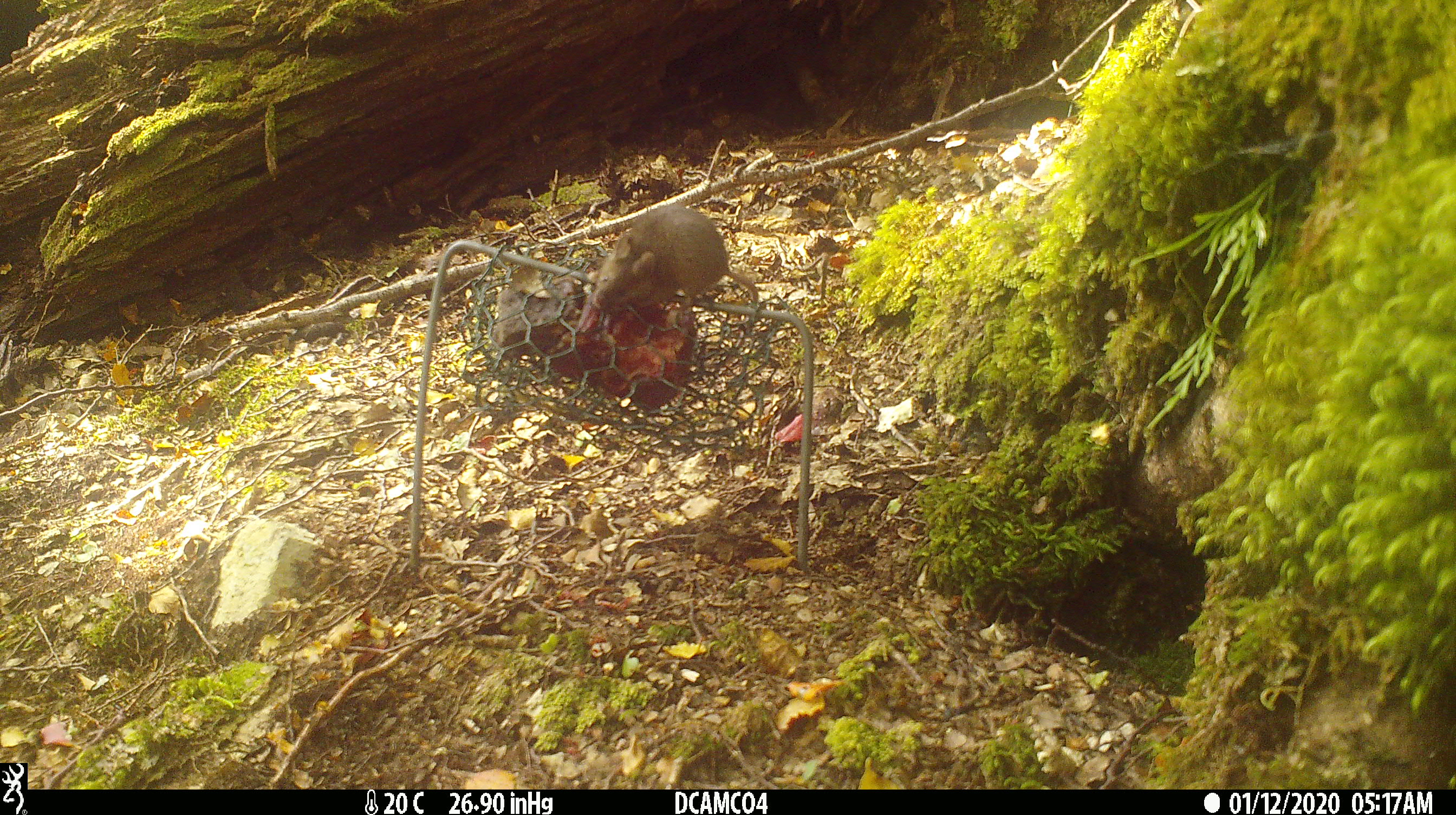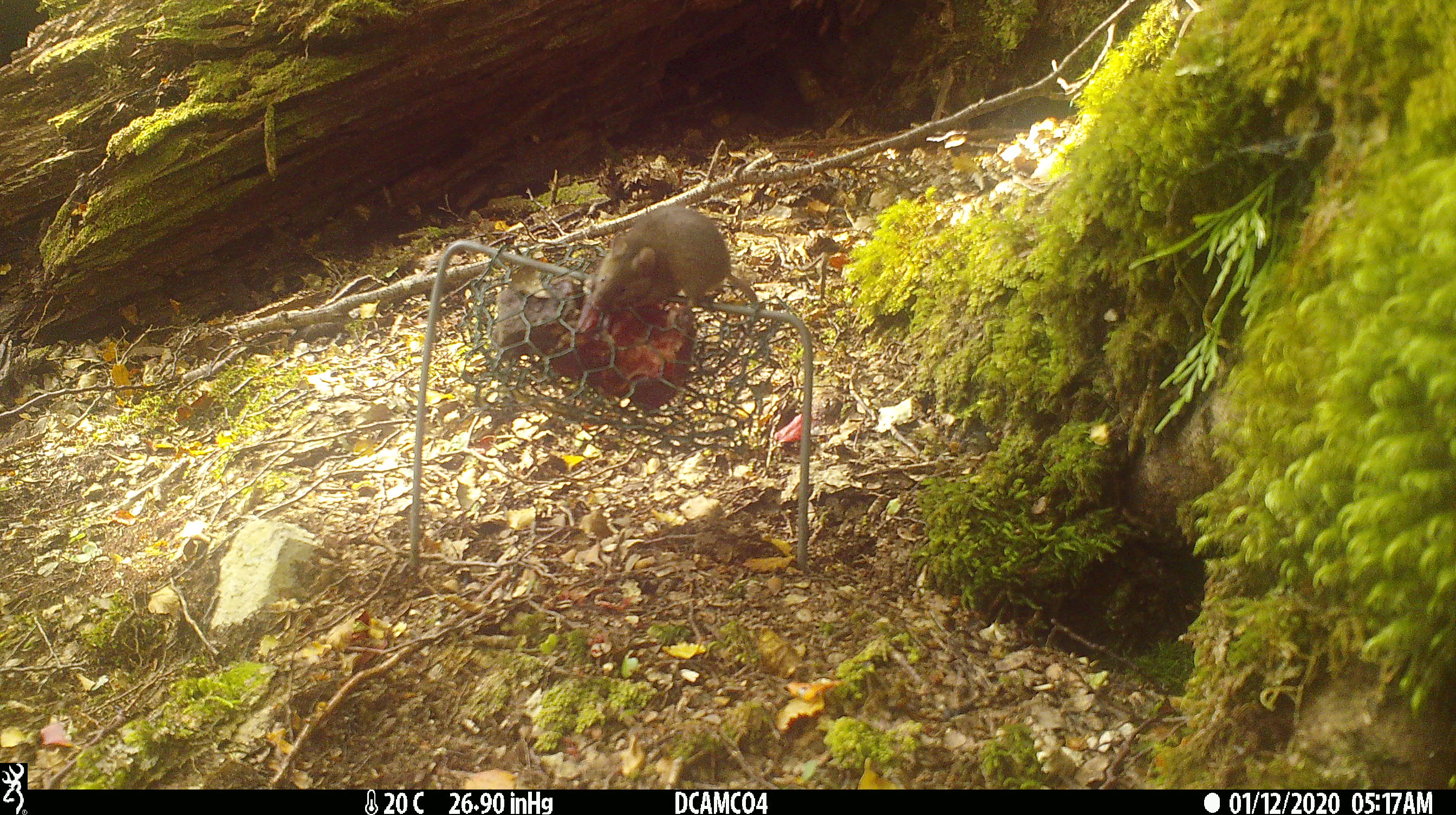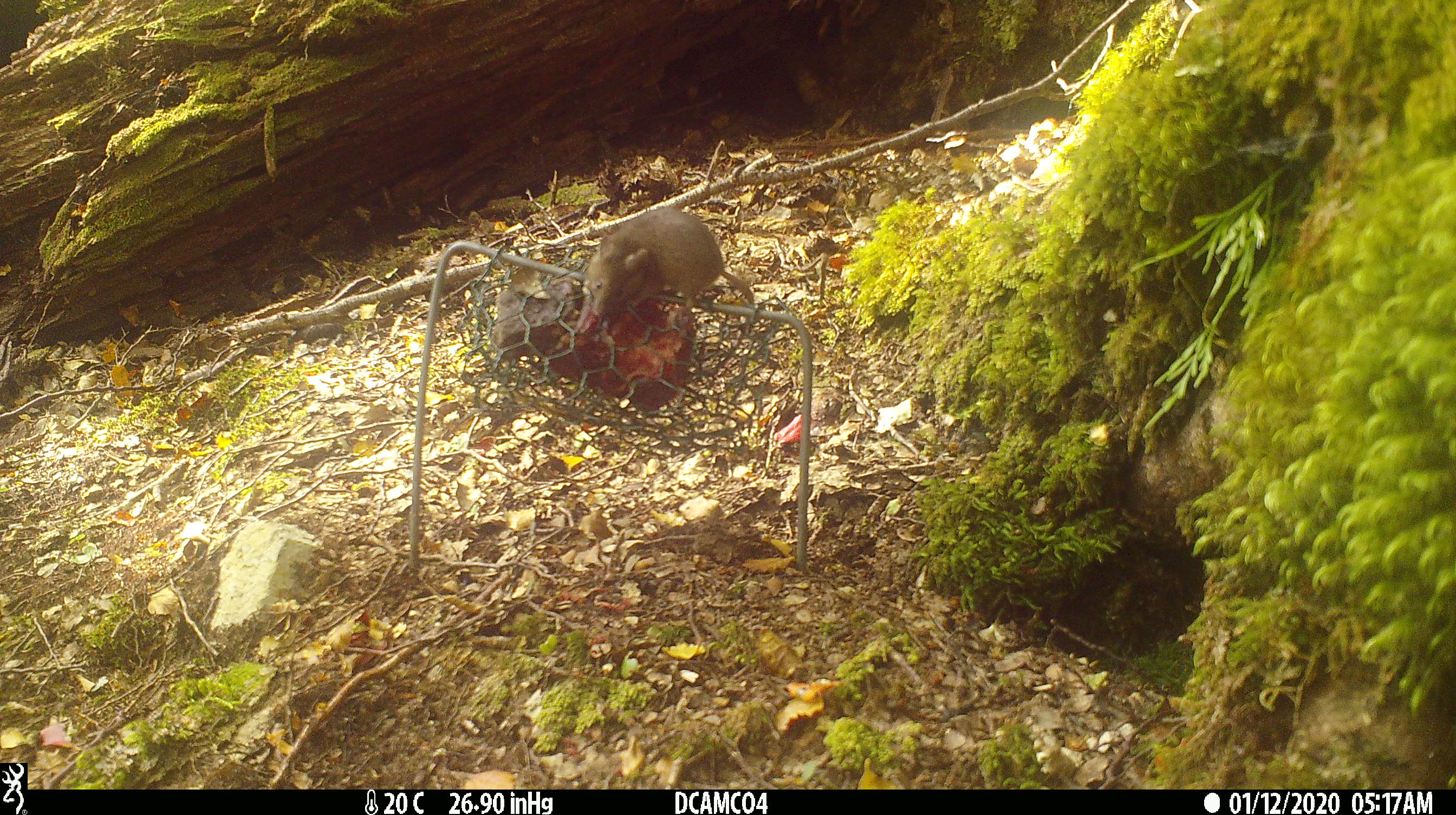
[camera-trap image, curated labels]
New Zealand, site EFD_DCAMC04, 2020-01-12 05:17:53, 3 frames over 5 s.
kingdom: Animalia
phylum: Chordata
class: Mammalia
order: Rodentia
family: Muridae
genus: Mus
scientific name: Mus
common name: mouse